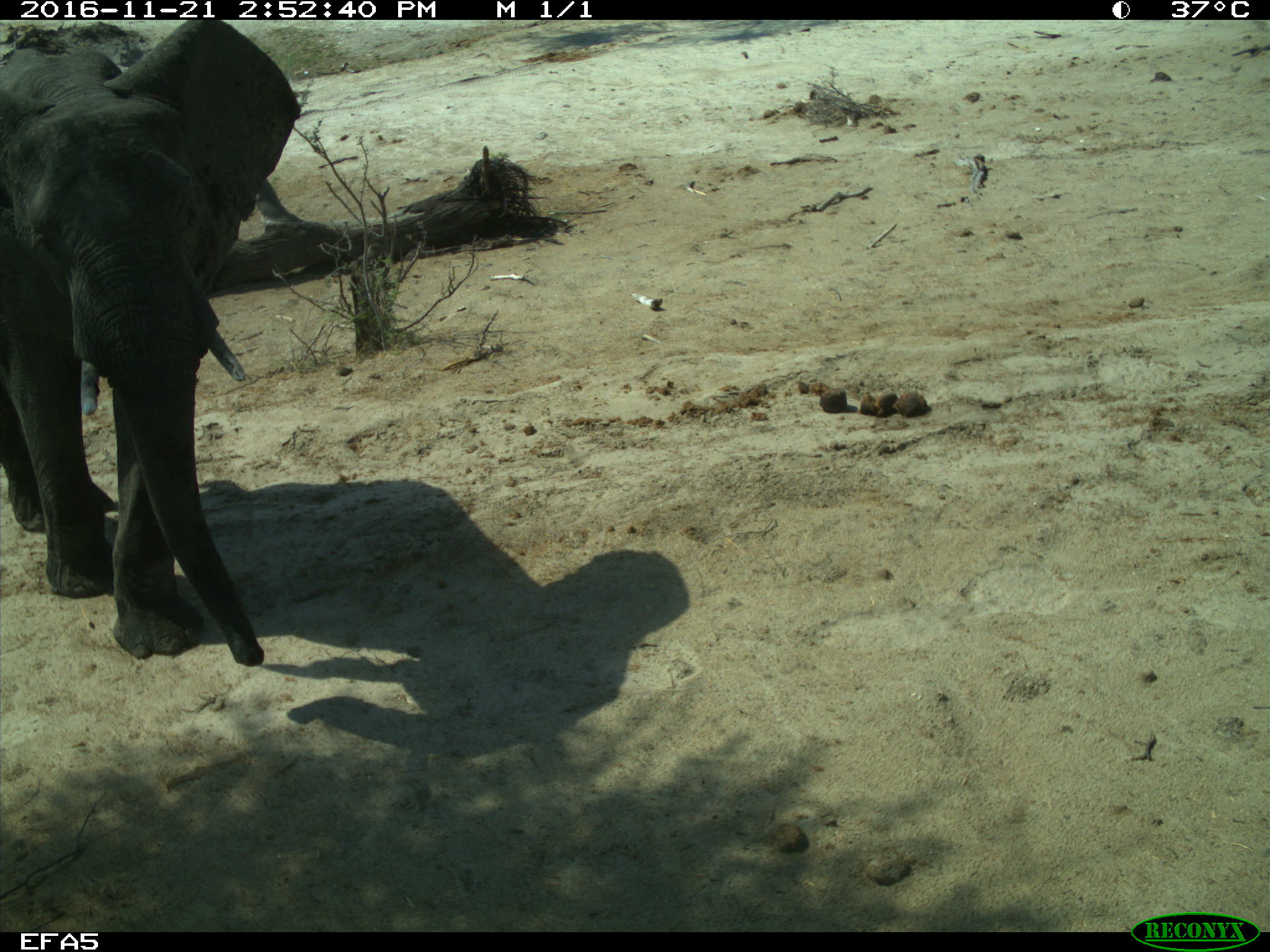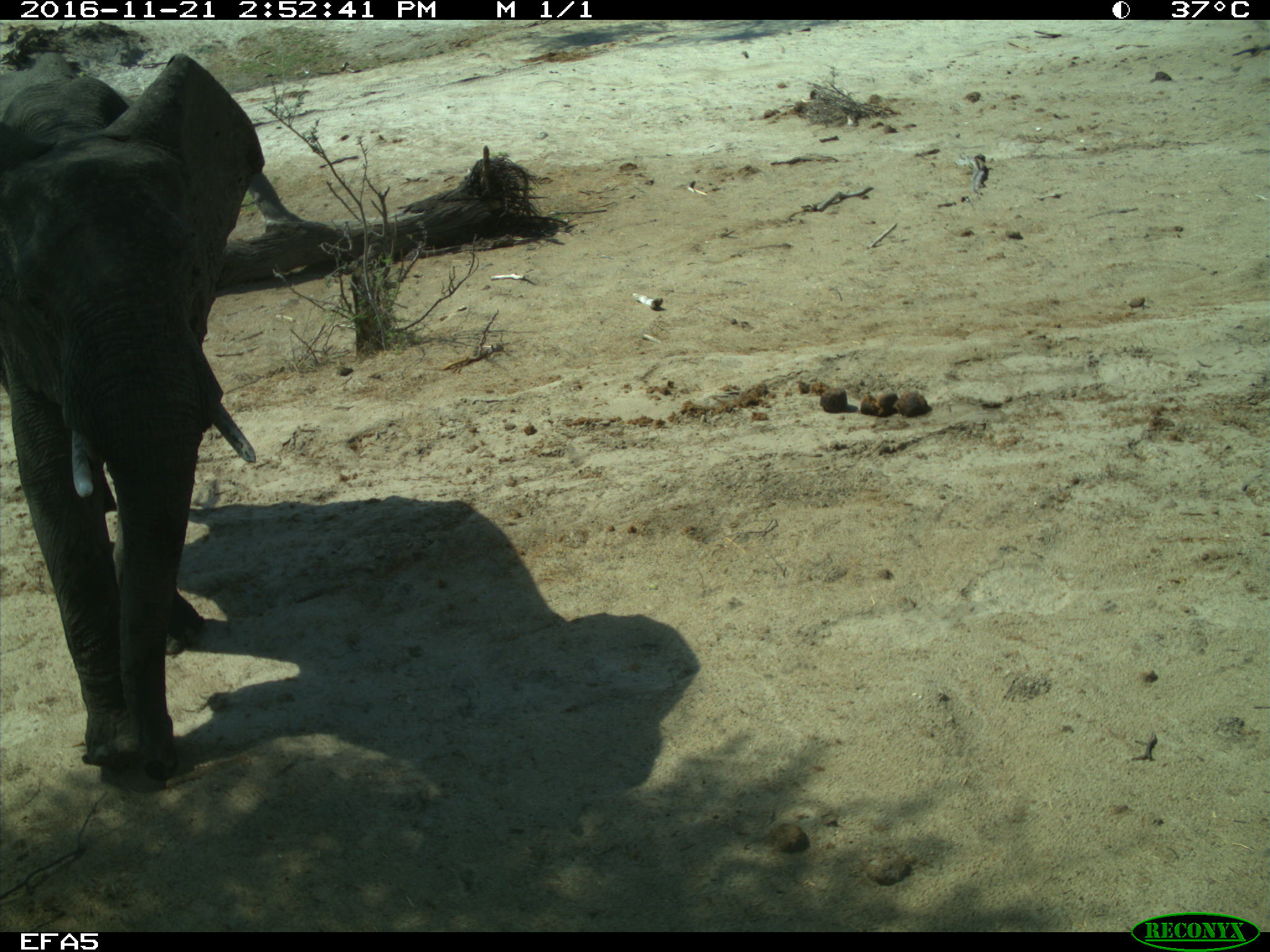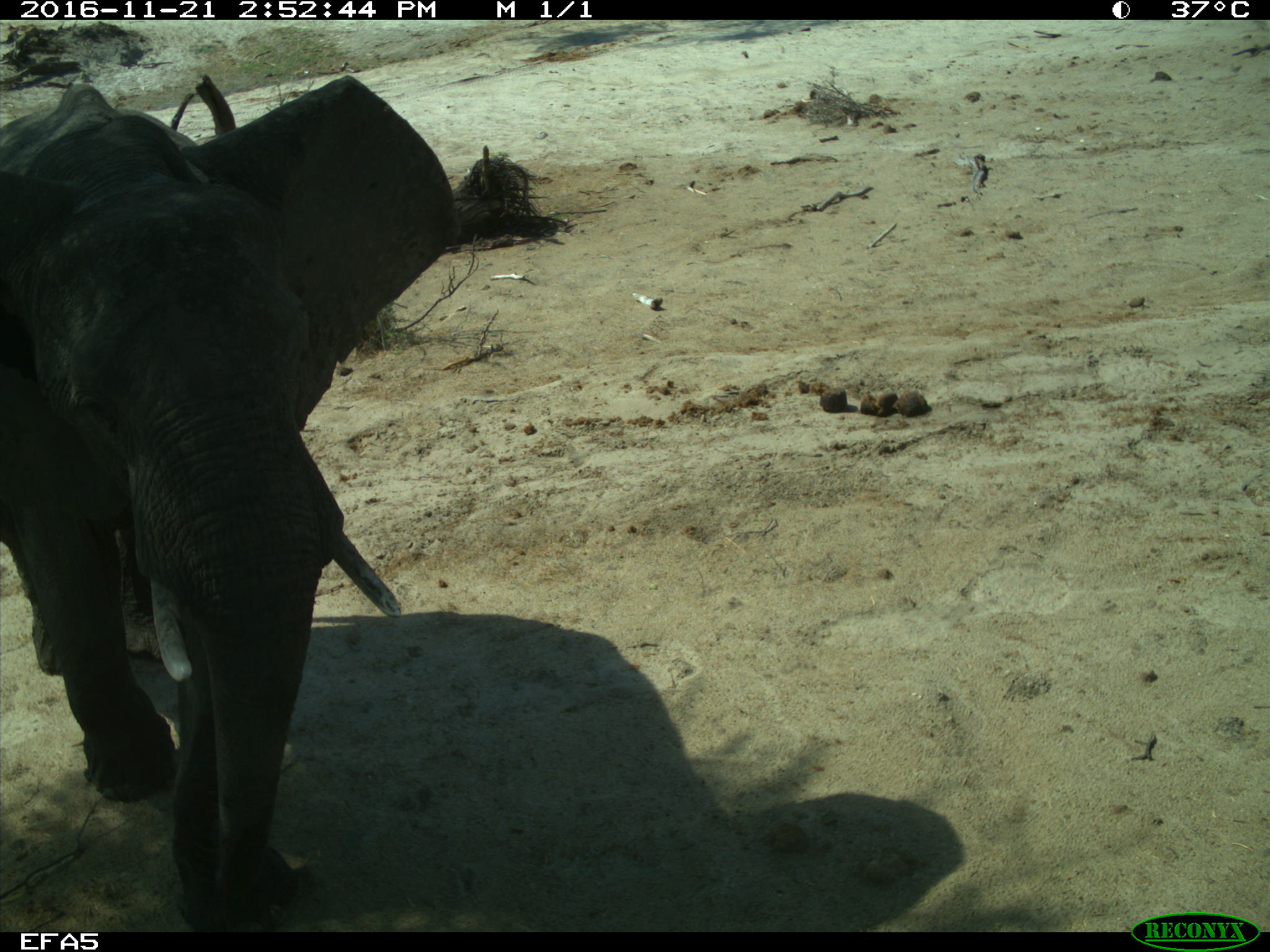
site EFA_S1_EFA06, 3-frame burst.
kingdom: Animalia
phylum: Chordata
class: Mammalia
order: Proboscidea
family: Elephantidae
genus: Loxodonta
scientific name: Loxodonta africana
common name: african bush elephant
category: elephant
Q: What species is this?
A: Elephant (african bush elephant) (Loxodonta africana).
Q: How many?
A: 1.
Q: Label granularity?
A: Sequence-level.